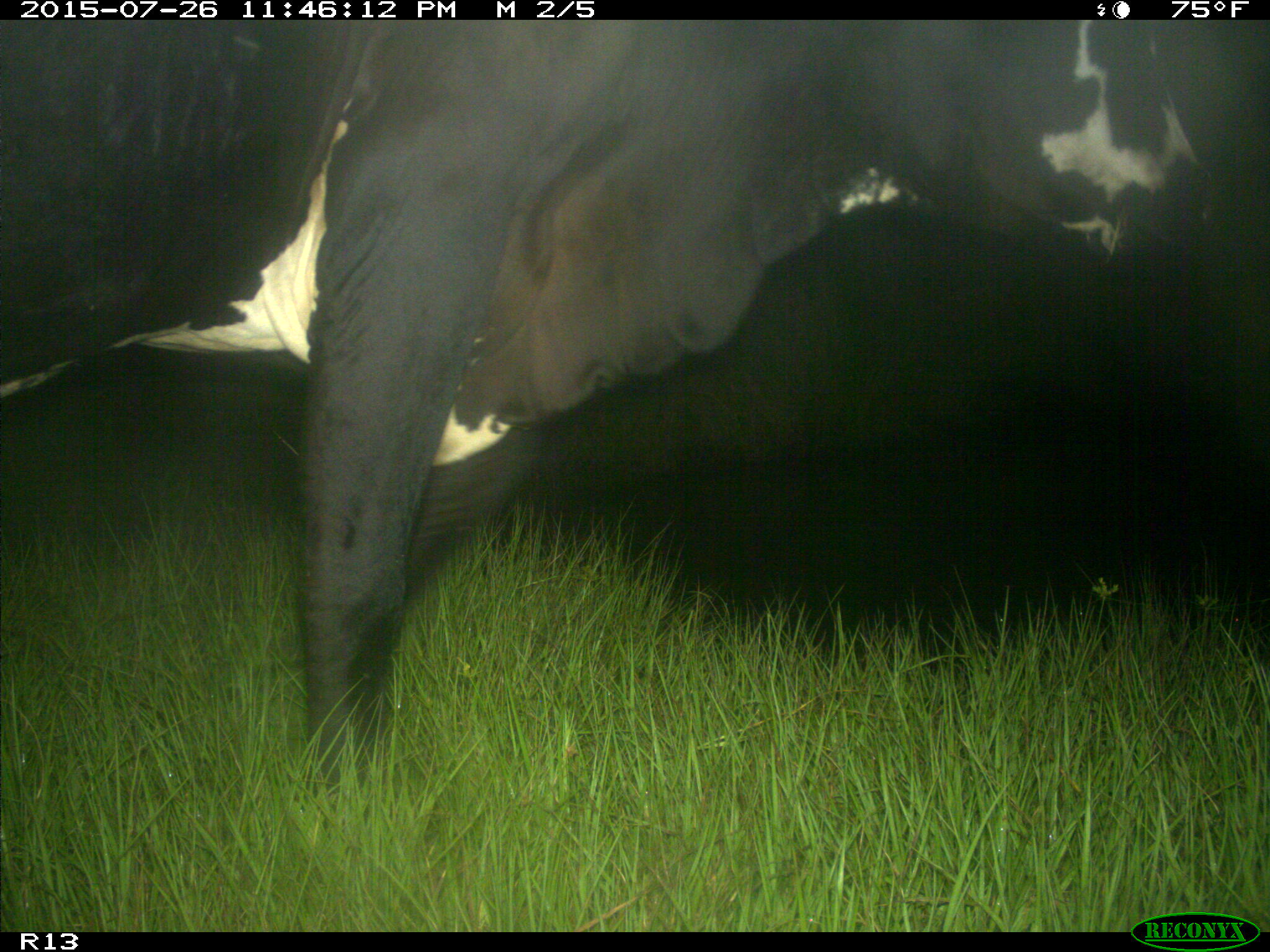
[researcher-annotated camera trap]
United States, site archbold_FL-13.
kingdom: Animalia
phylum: Chordata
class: Mammalia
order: Artiodactyla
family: Bovidae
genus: Bos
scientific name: Bos taurus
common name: domestic cow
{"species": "Bos taurus (domestic cow)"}